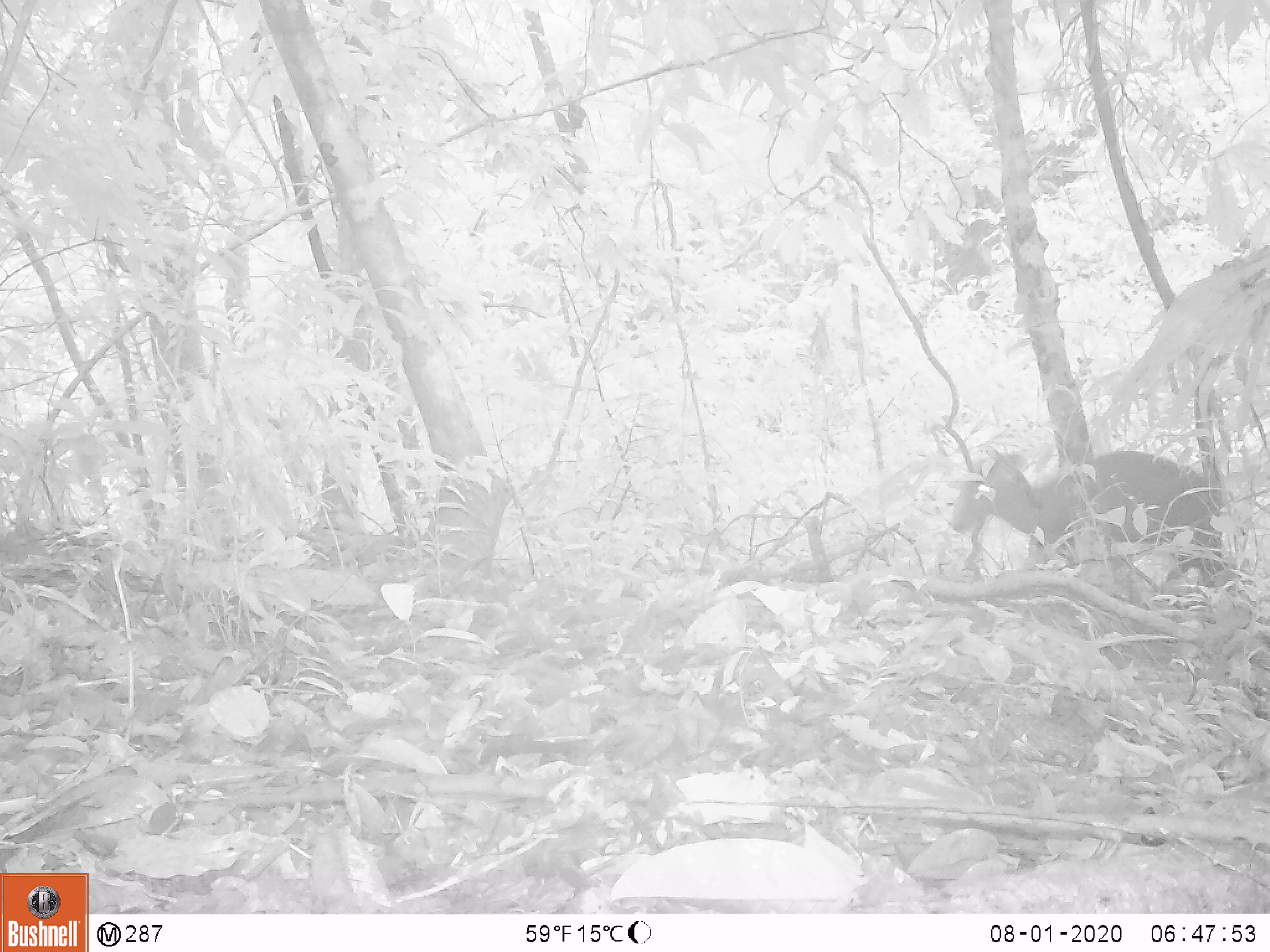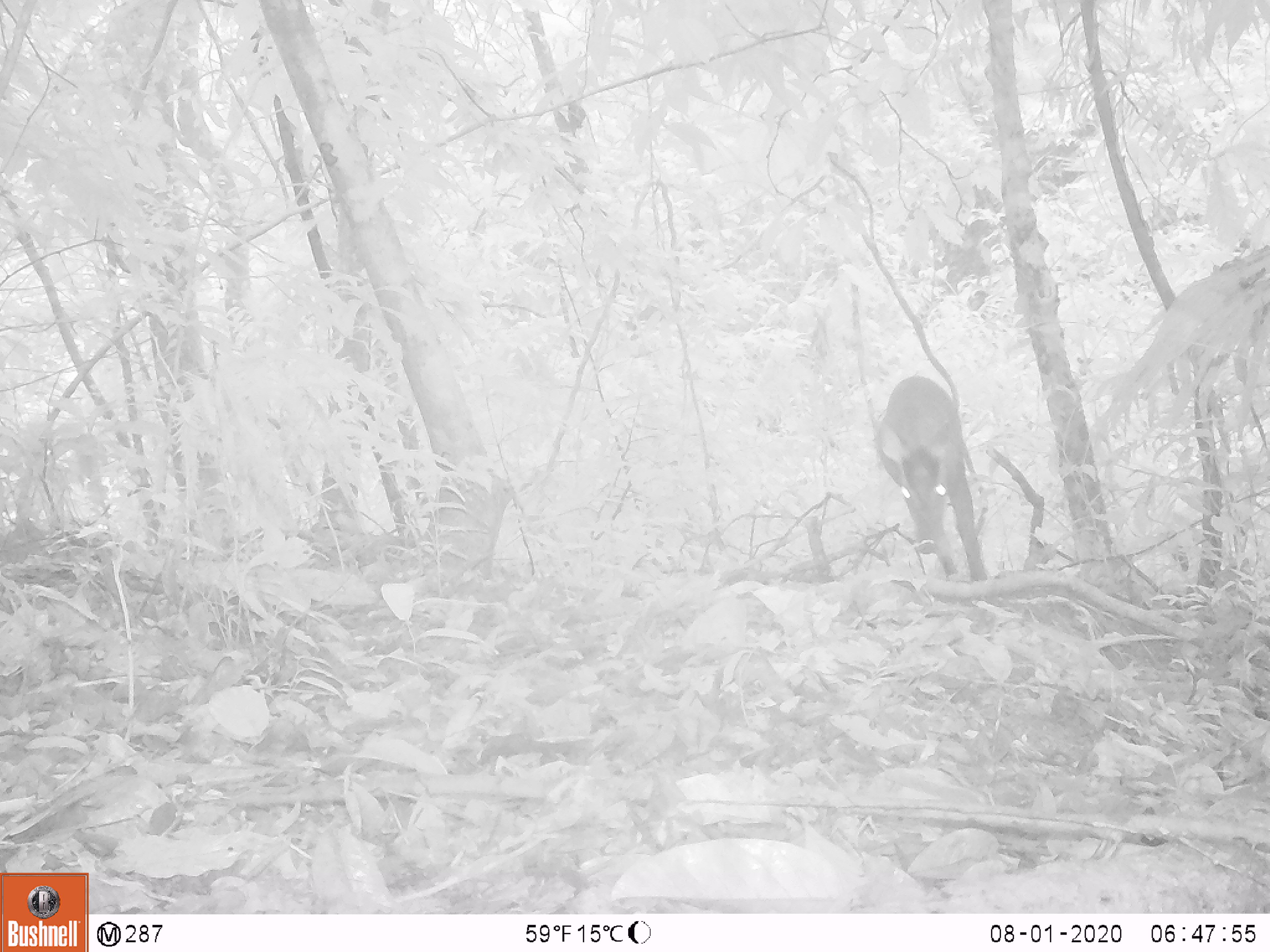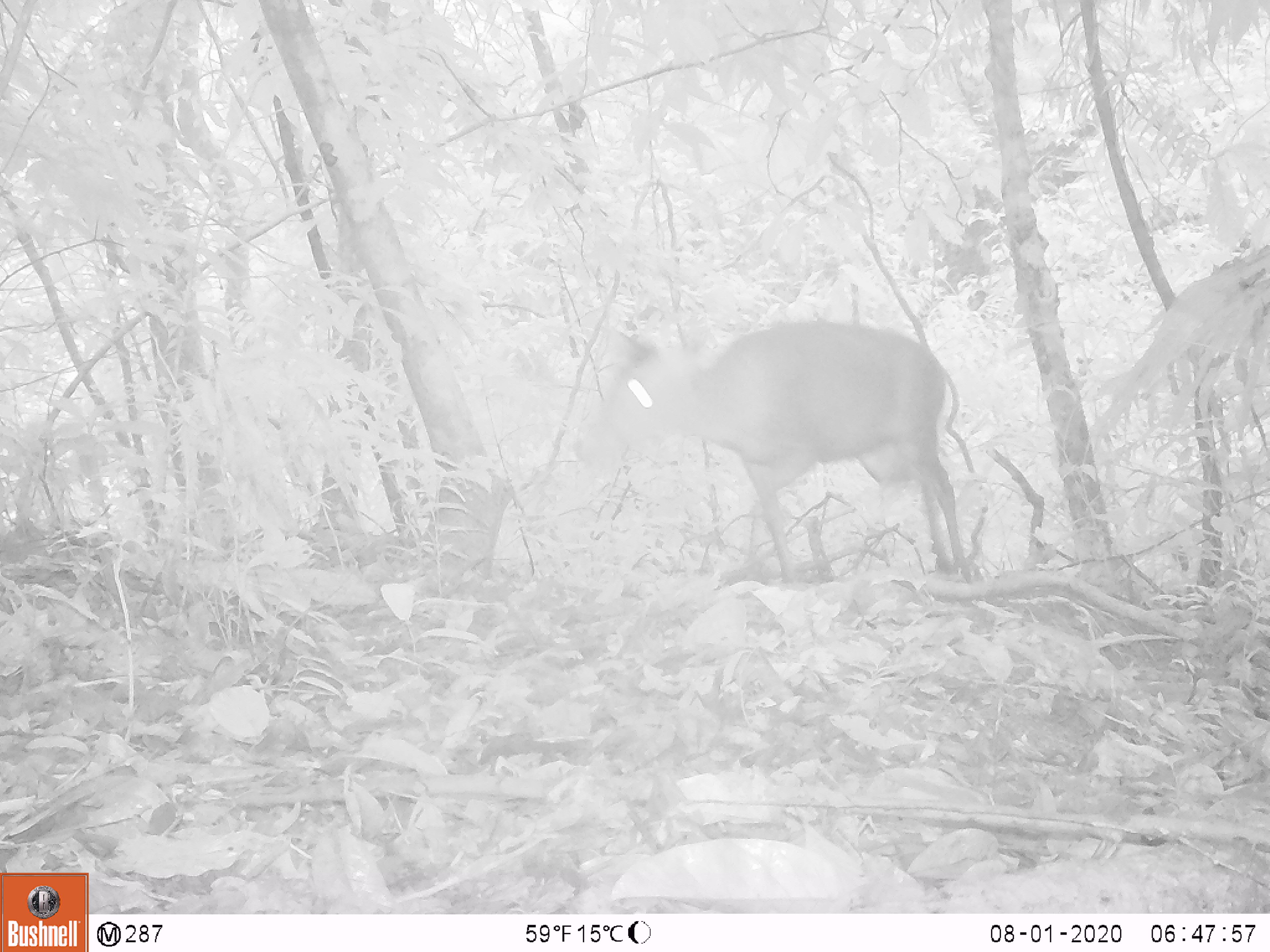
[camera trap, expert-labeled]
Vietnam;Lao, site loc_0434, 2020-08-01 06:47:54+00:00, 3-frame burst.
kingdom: Animalia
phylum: Chordata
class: Mammalia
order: Artiodactyla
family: Cervidae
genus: Muntiacus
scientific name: Muntiacus rooseveltorum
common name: roosevelt's muntjac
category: roosevelts muntjac group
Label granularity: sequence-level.